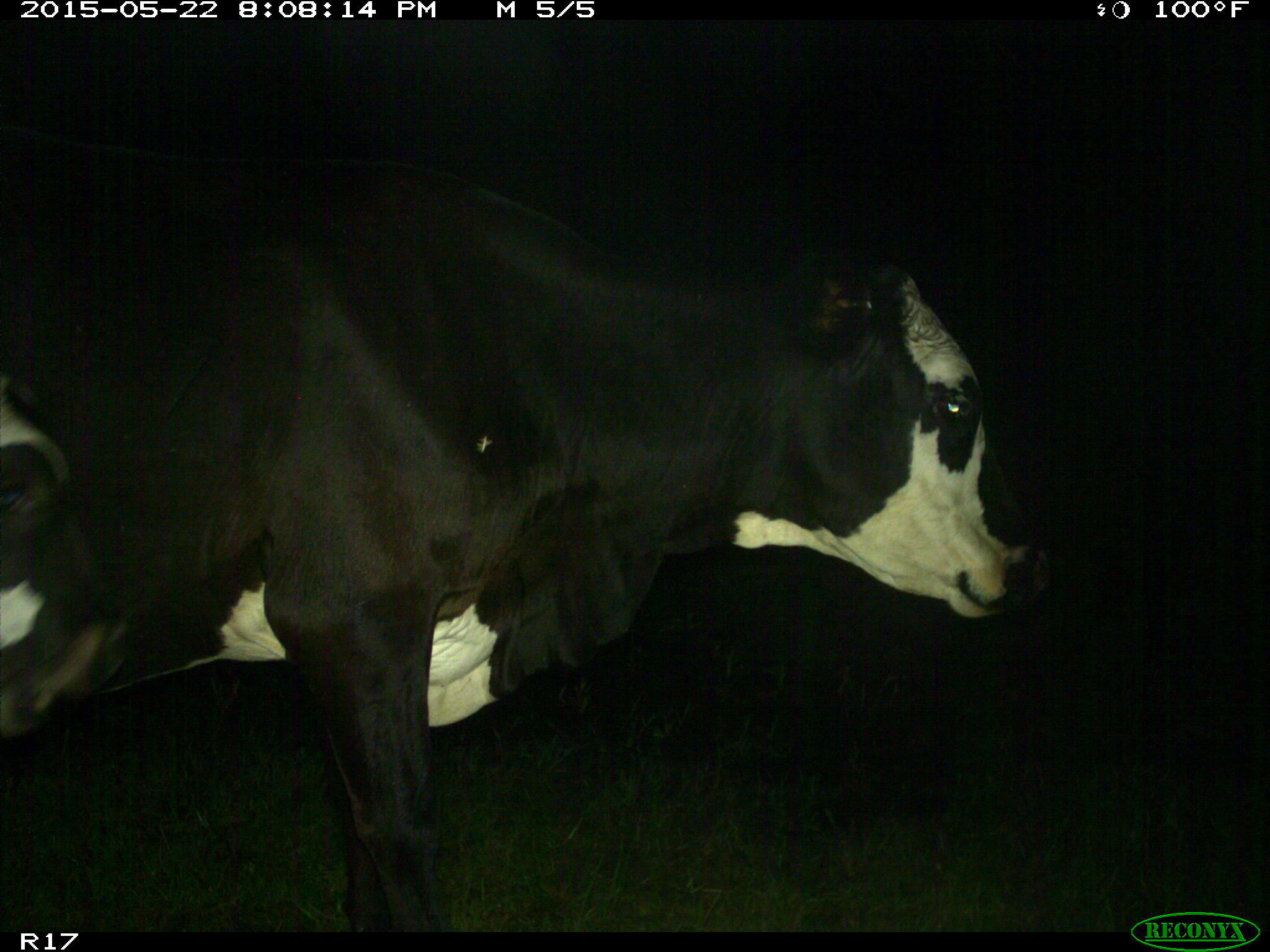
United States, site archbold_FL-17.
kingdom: Animalia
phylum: Chordata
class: Mammalia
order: Artiodactyla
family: Bovidae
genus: Bos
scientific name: Bos taurus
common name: domestic cow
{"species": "Bos taurus (domestic cow)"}